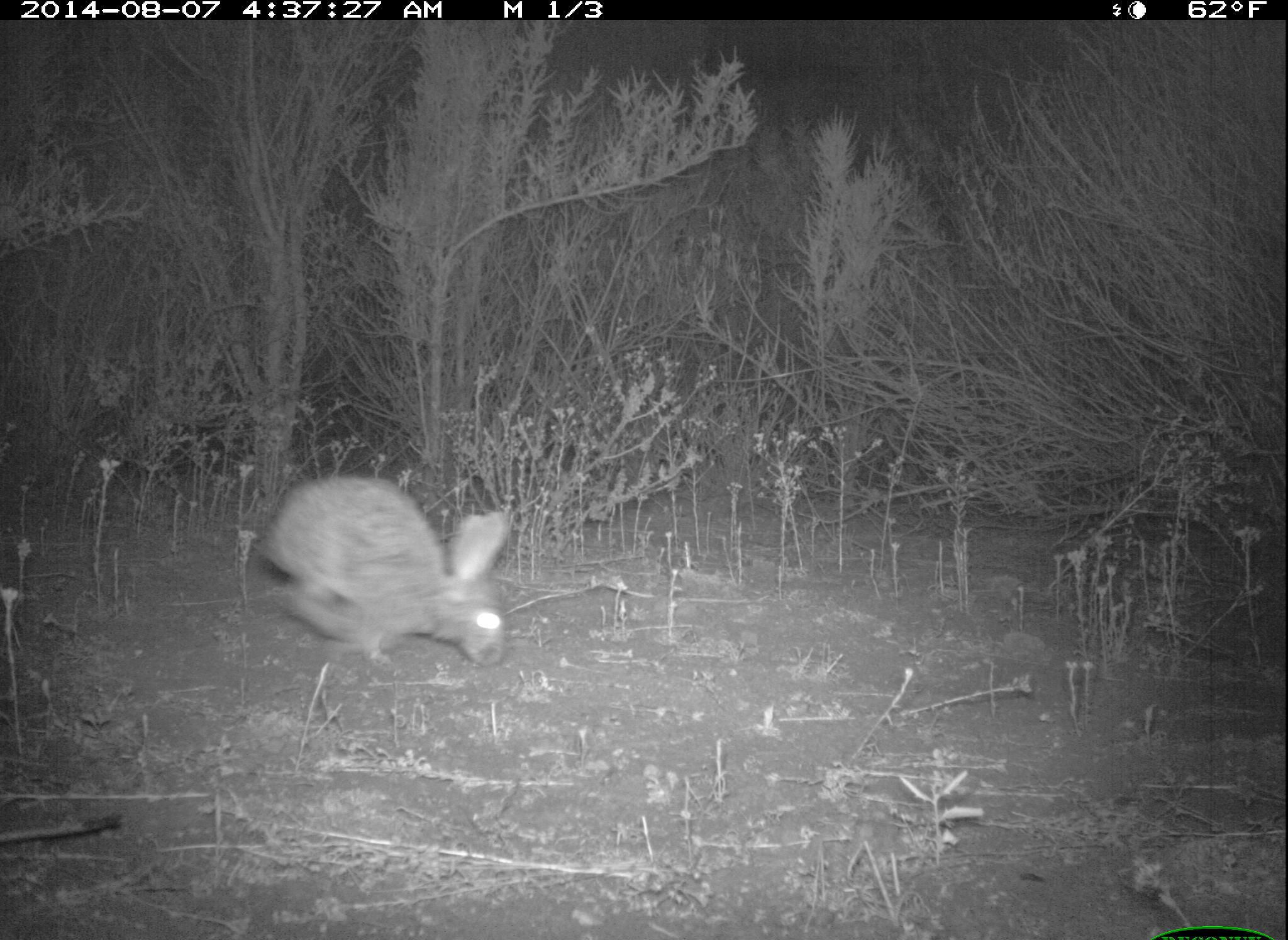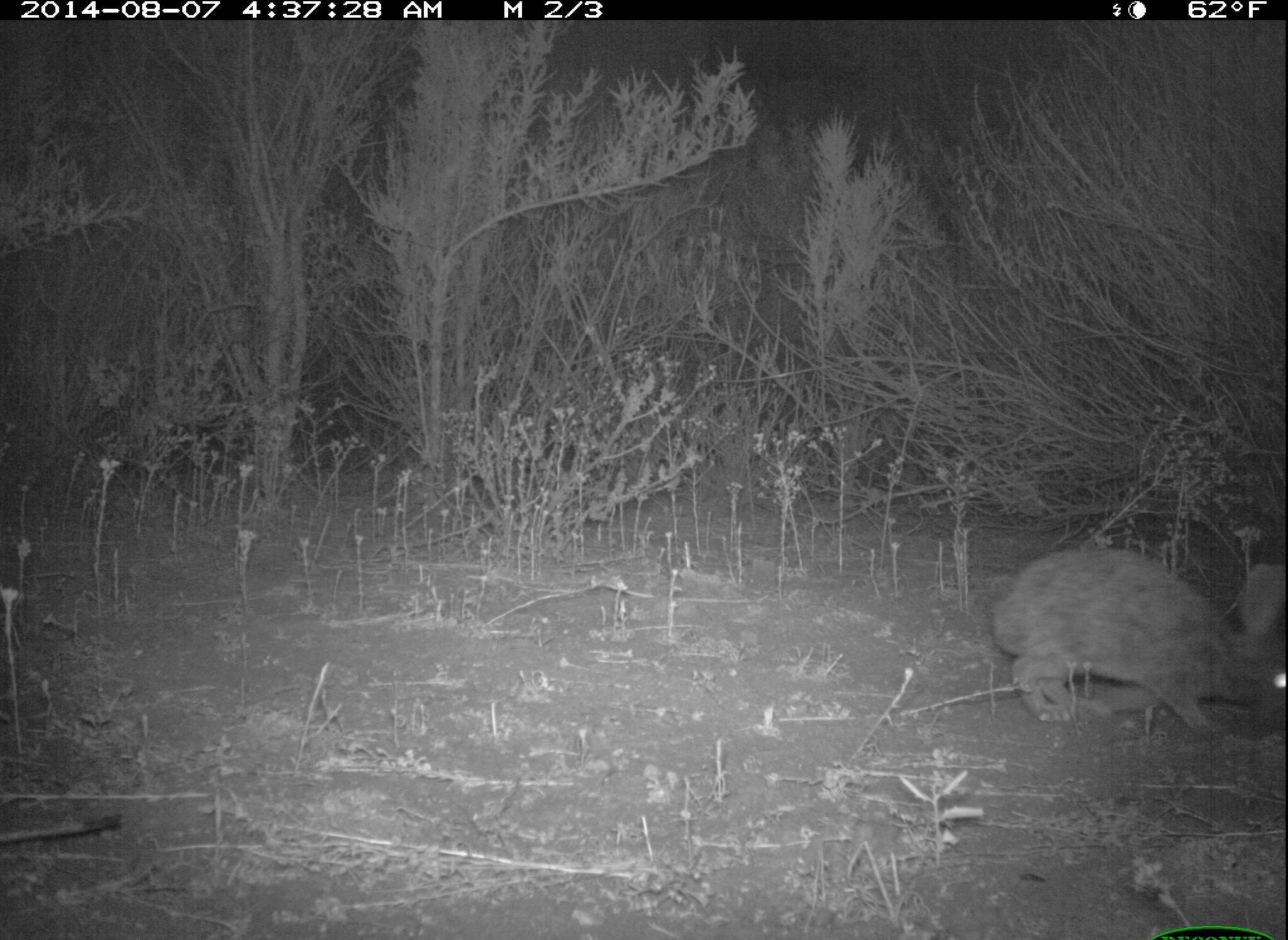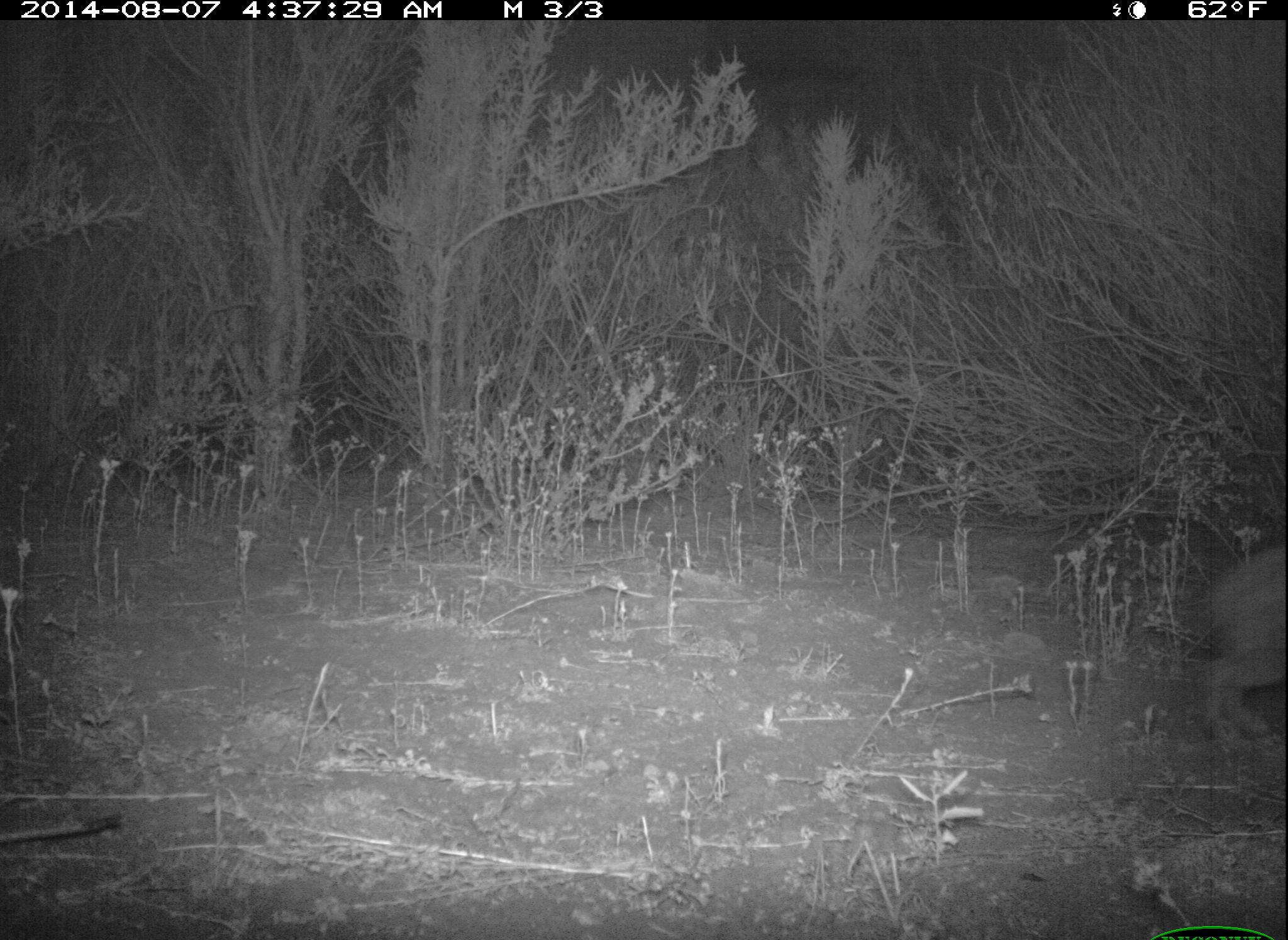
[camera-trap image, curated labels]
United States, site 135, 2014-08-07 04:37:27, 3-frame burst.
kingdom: Animalia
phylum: Chordata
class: Mammalia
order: Lagomorpha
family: Leporidae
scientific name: Leporidae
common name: rabbits and hares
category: rabbit